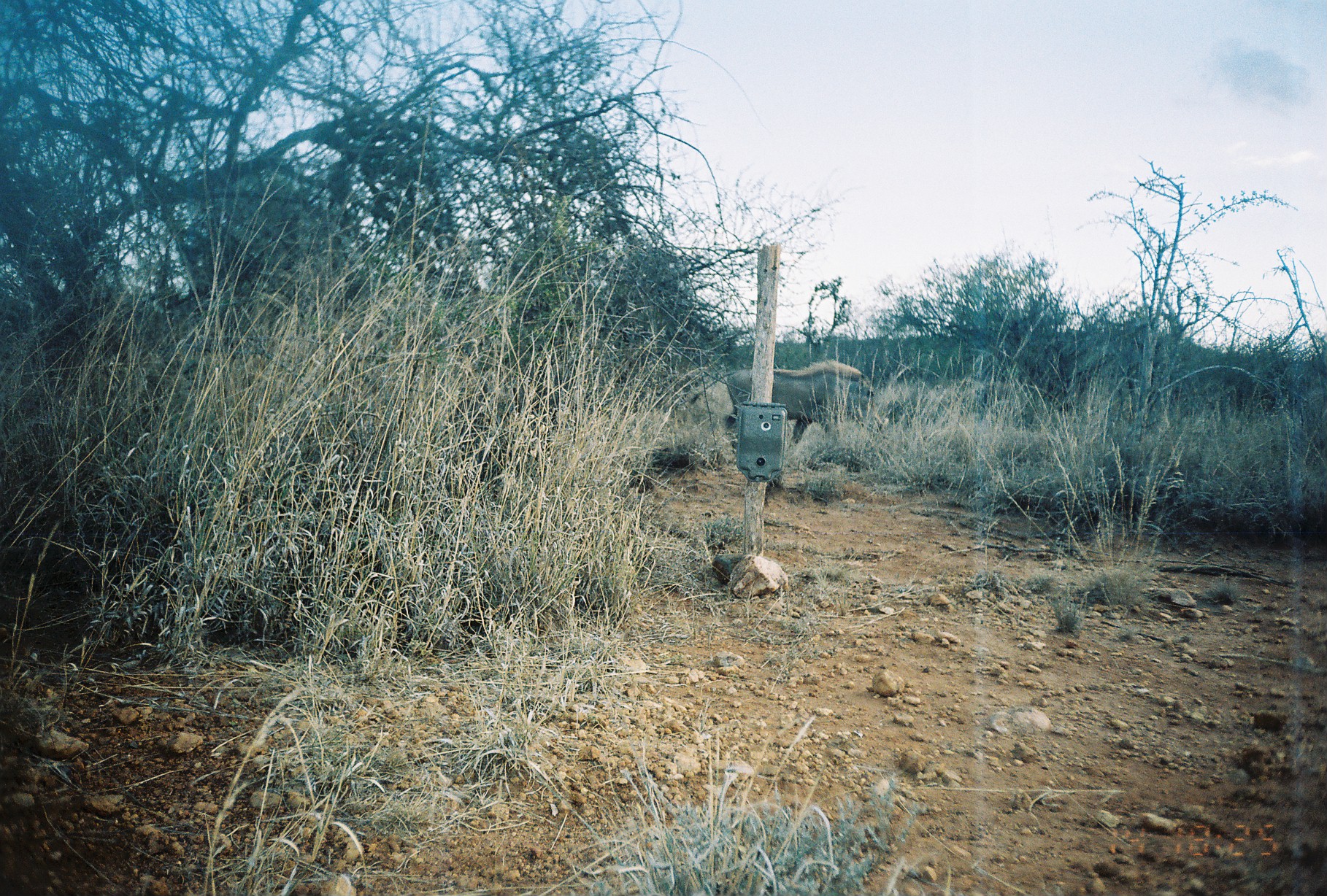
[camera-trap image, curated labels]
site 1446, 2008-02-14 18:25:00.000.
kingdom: Animalia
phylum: Chordata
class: Mammalia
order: Artiodactyla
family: Suidae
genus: Phacochoerus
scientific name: Phacochoerus africanus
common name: common warthog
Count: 1.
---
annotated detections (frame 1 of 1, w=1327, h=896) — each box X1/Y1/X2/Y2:
phacochoerus africanus: 687/356/885/444